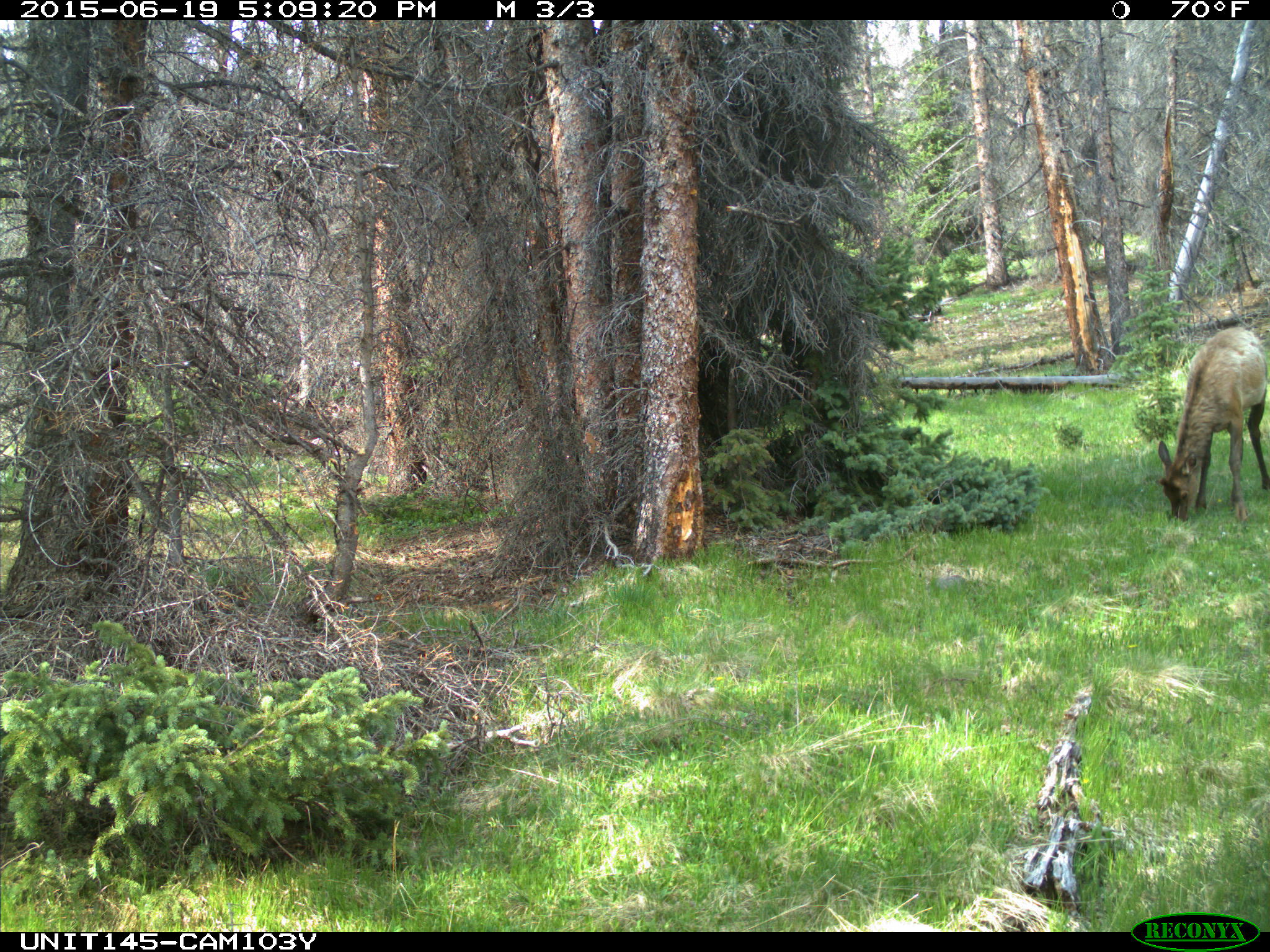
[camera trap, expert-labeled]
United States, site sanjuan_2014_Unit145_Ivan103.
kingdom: Animalia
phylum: Chordata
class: Mammalia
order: Artiodactyla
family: Cervidae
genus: Cervus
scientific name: Cervus elaphus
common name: red deer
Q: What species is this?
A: Cervus elaphus (red deer).